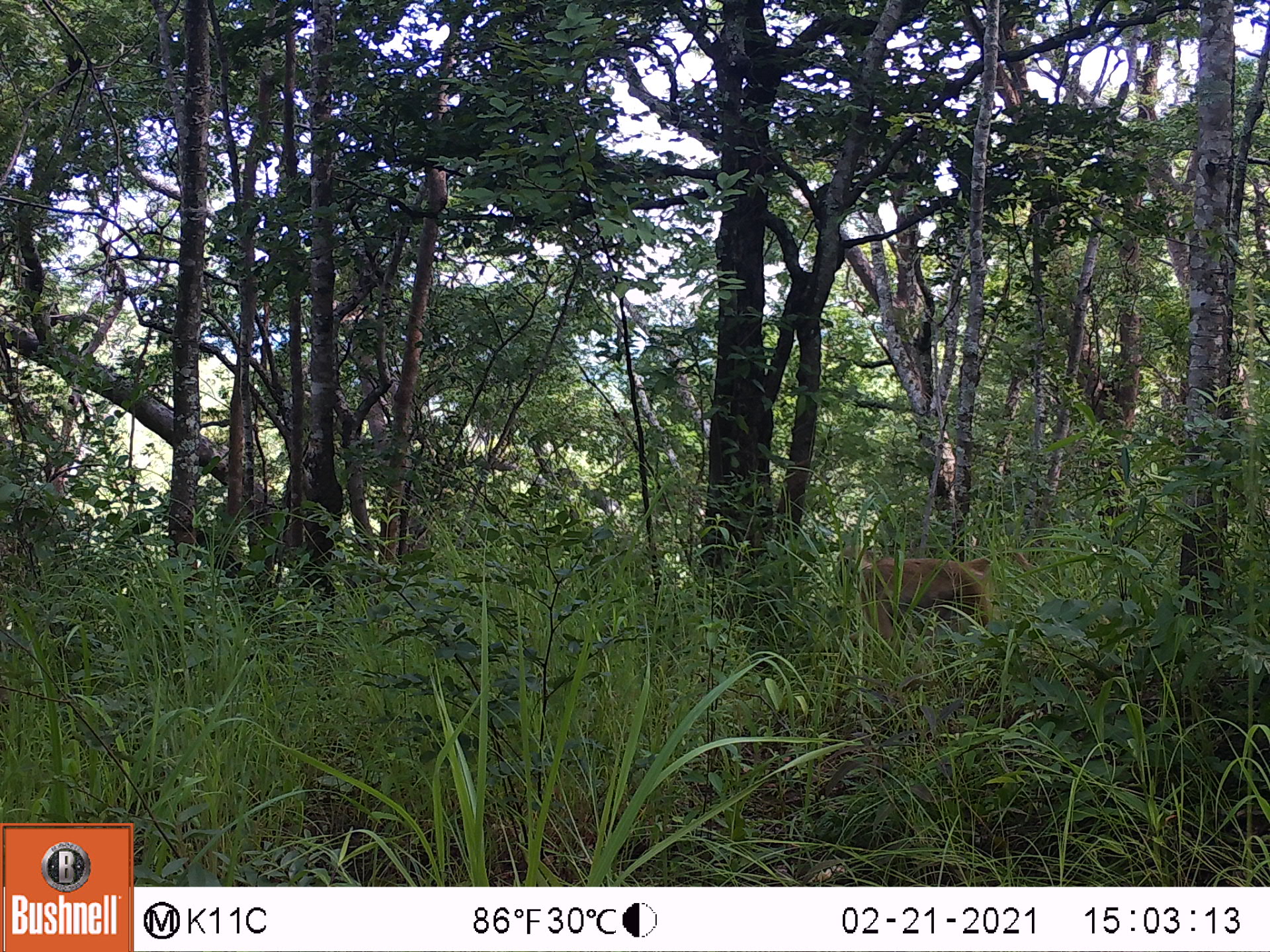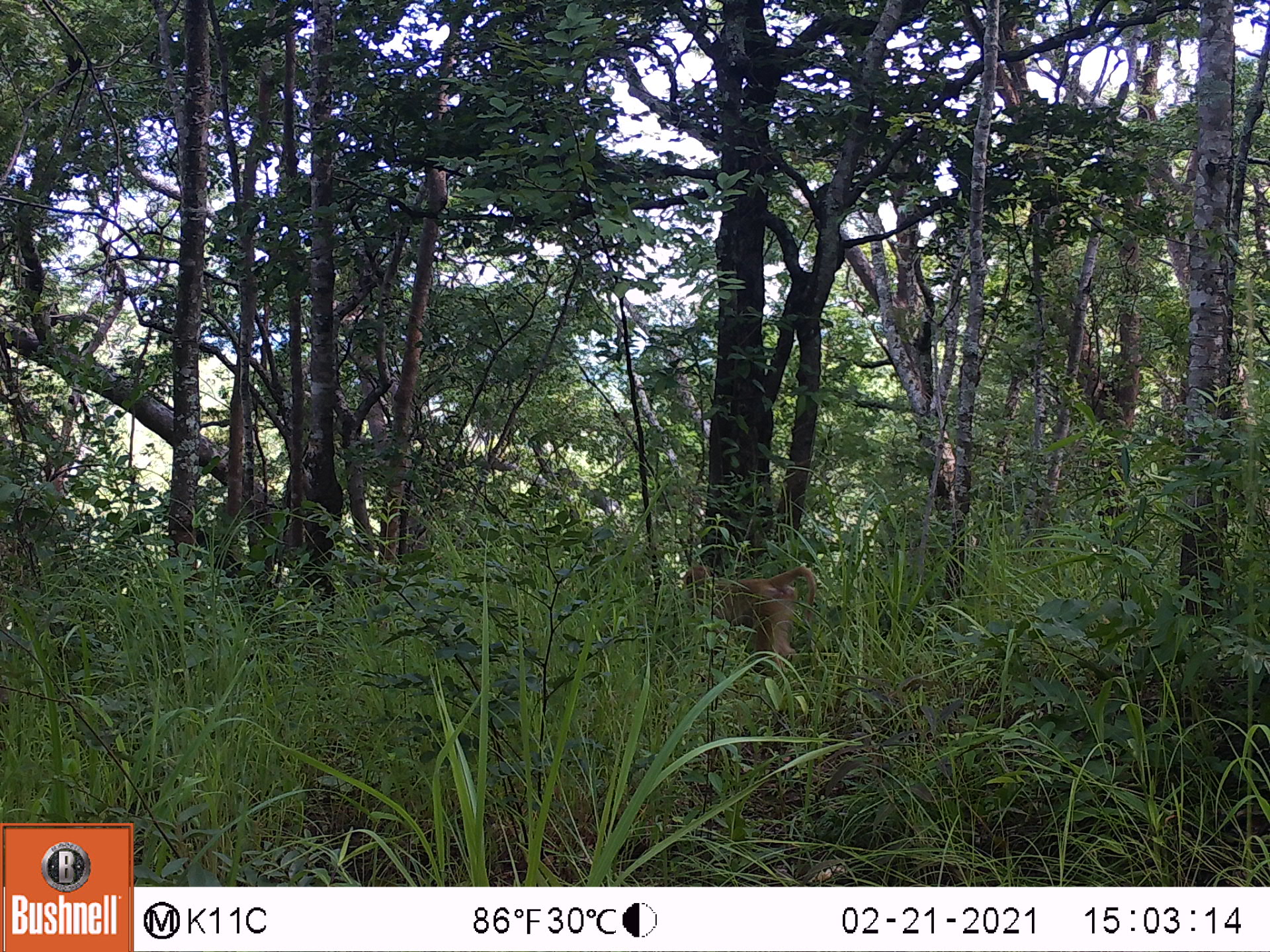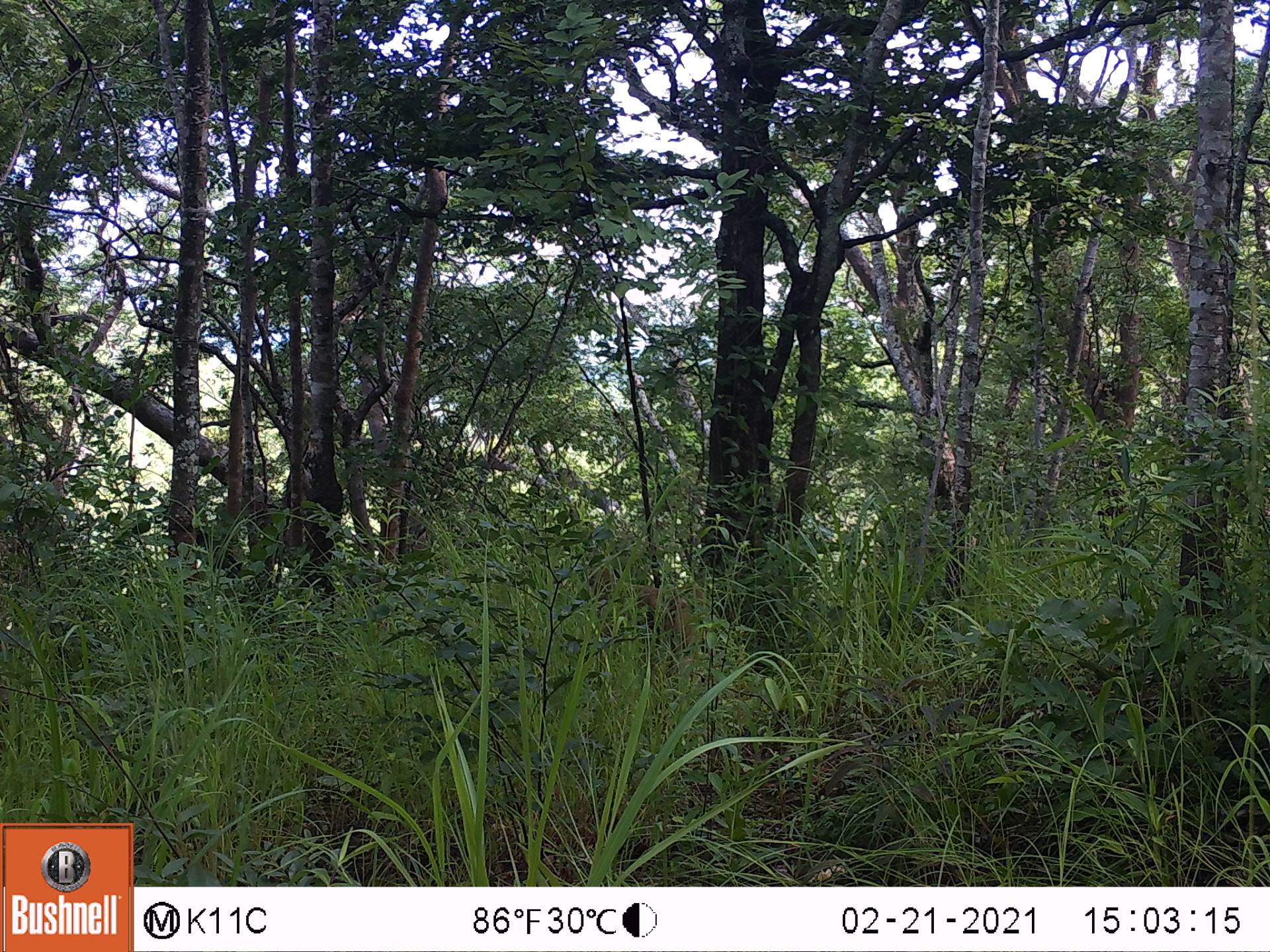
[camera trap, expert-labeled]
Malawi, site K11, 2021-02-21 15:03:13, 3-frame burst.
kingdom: Animalia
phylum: Chordata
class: Mammalia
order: Primates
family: Cercopithecidae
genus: Papio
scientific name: Papio cynocephalus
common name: yellow baboon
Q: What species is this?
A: Yellow baboon (Papio cynocephalus).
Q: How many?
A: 1.